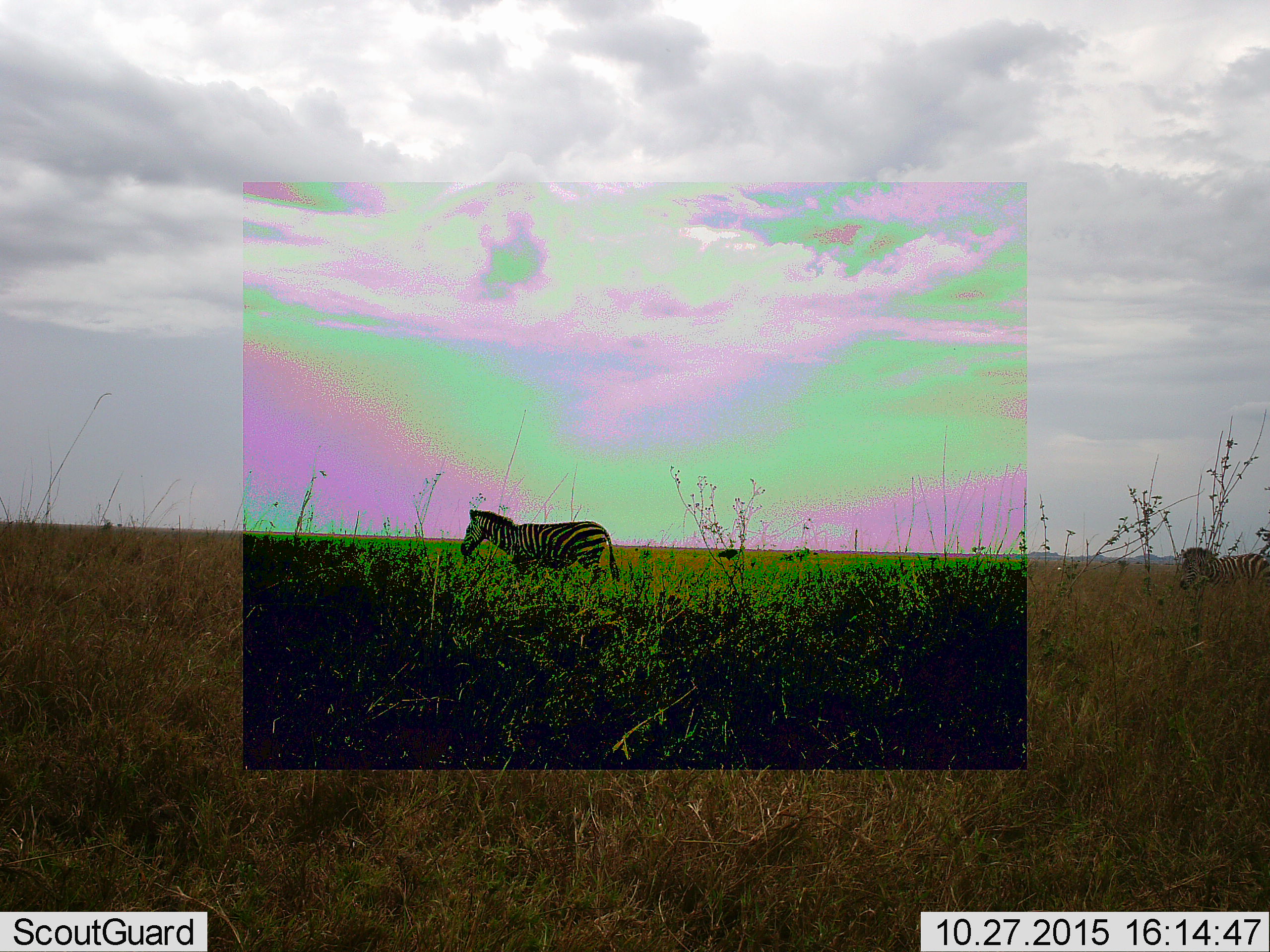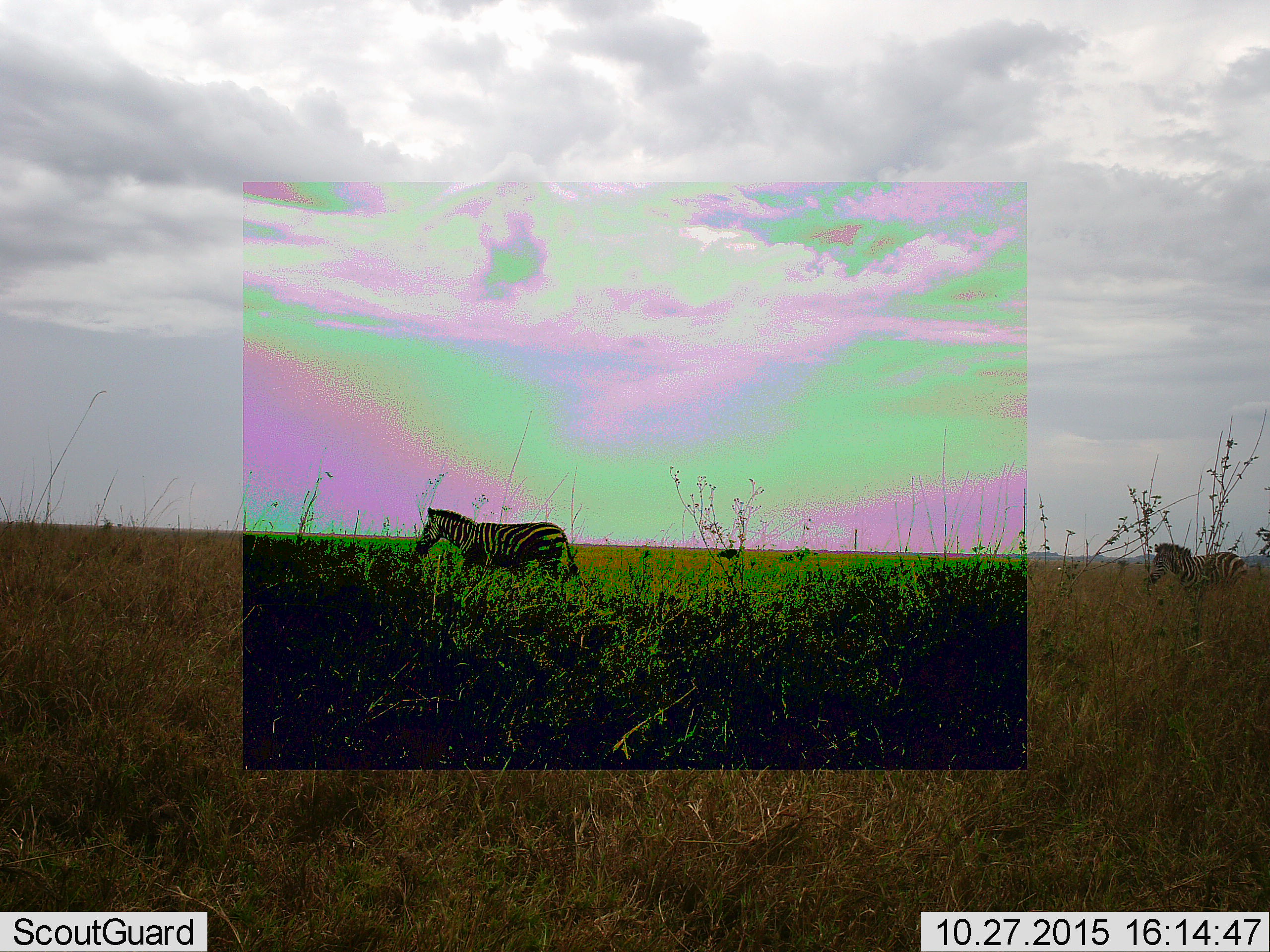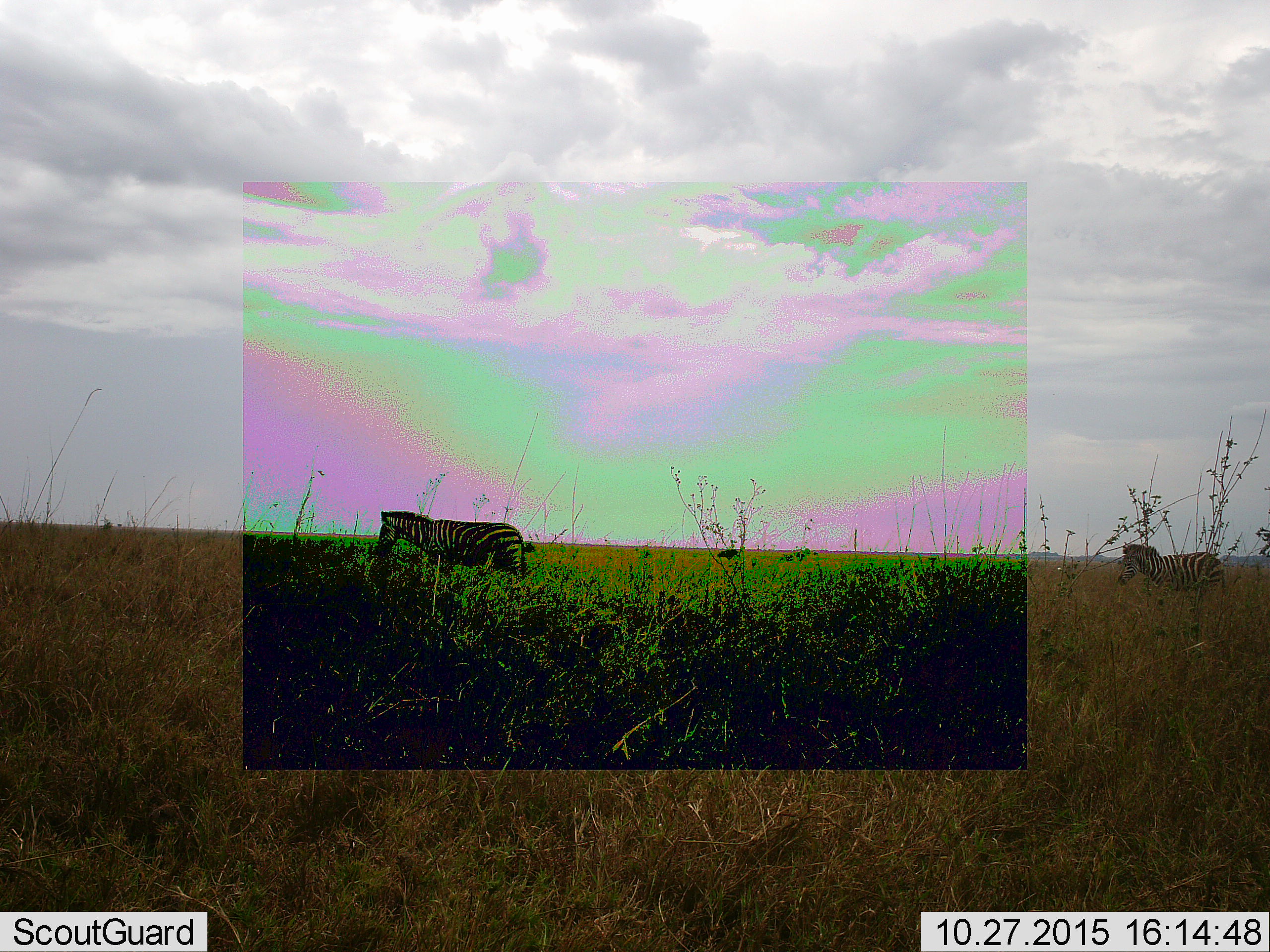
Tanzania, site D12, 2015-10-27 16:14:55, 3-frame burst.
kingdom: Animalia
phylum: Chordata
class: Mammalia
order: Perissodactyla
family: Equidae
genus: Equus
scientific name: Equus quagga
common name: plains zebra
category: zebra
Zebra (plains zebra) (Equus quagga), count 2. Behavior (volunteer vote fractions): standing 5%, resting 0%, moving 90%, interacting 0%. Young present (vote fraction): 20%. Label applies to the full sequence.